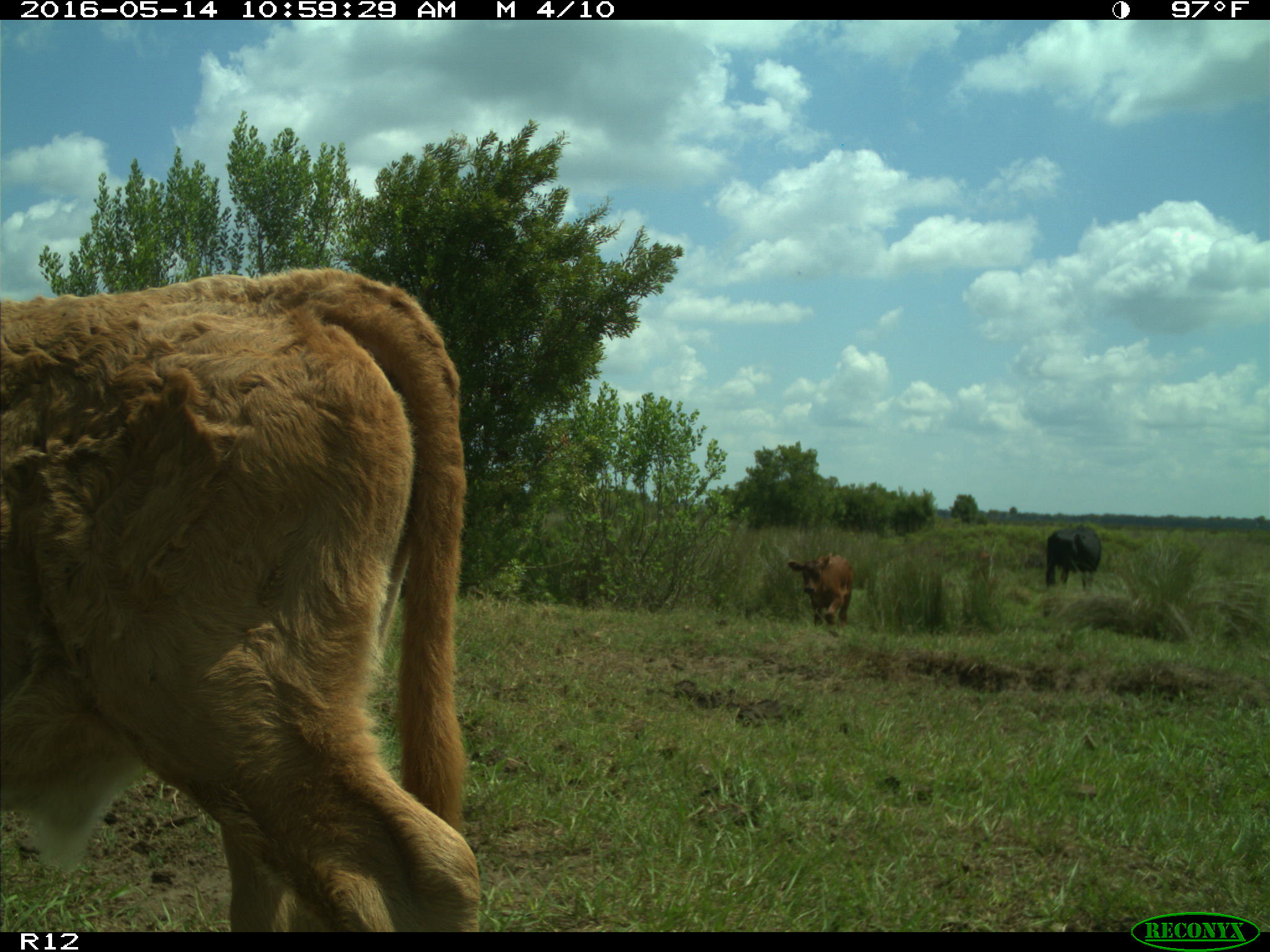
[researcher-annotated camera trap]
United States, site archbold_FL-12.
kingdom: Animalia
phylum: Chordata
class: Mammalia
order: Artiodactyla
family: Bovidae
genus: Bos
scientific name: Bos taurus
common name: domestic cow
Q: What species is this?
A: Bos taurus (domestic cow).